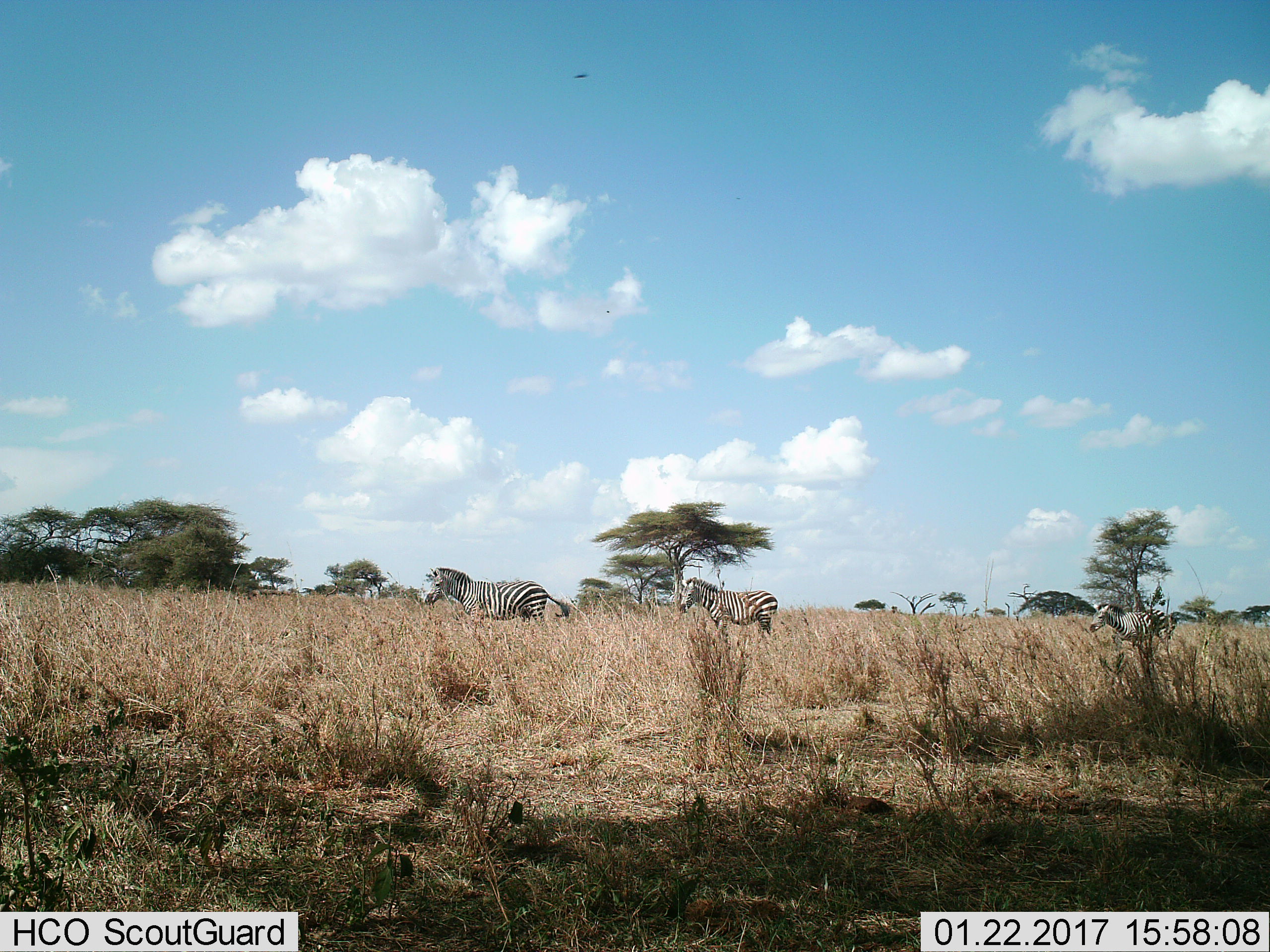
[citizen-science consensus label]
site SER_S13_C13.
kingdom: Animalia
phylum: Chordata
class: Mammalia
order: Perissodactyla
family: Equidae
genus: Equus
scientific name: Equus quagga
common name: plains zebra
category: zebraplains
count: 3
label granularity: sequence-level